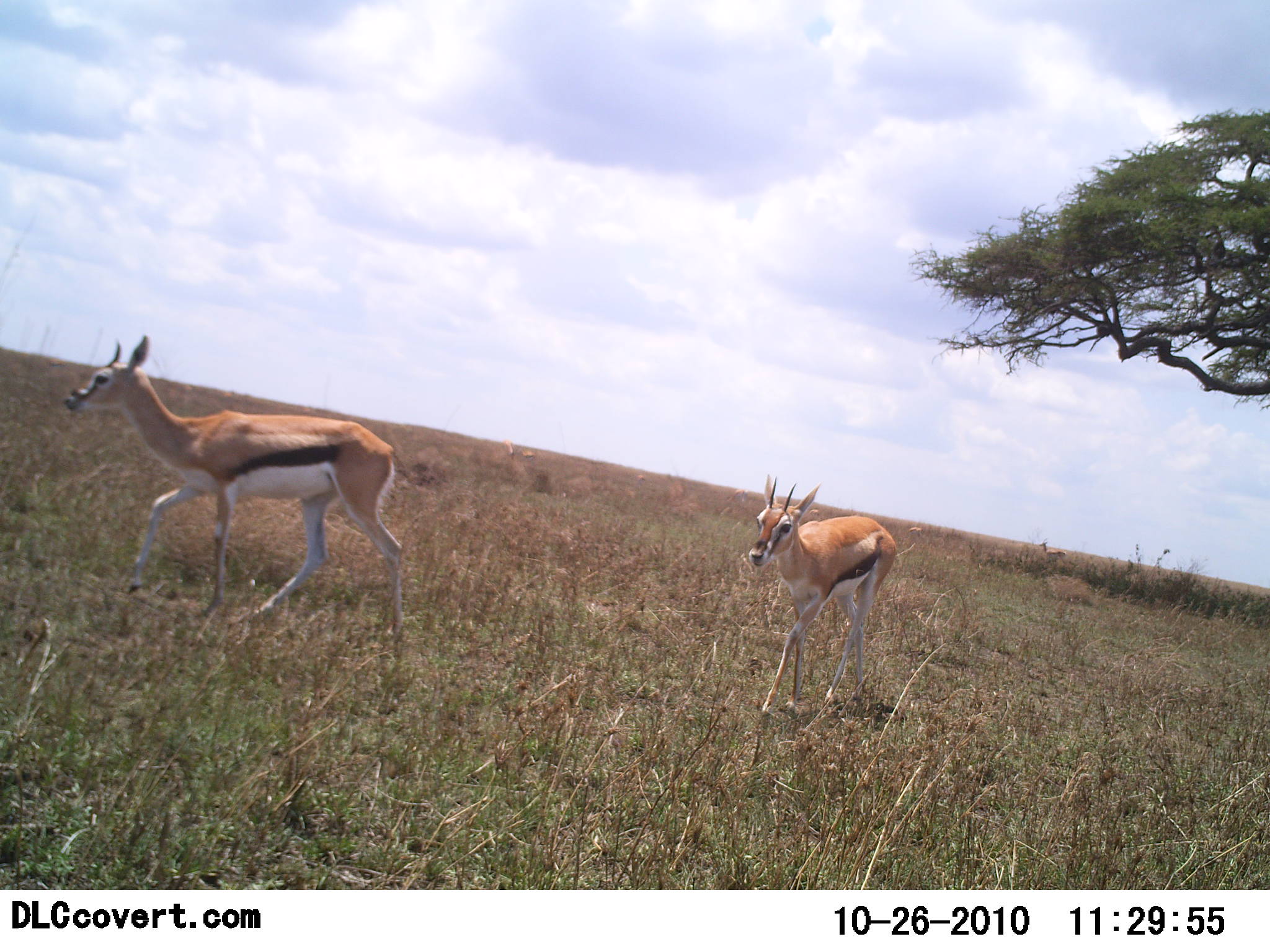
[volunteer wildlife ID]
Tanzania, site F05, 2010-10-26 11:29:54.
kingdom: Animalia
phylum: Chordata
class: Mammalia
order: Artiodactyla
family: Bovidae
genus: Eudorcas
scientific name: Eudorcas thomsonii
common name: thomson's gazelle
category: gazellethomsons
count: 2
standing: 12%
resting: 0%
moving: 94%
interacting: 0%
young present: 25%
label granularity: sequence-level